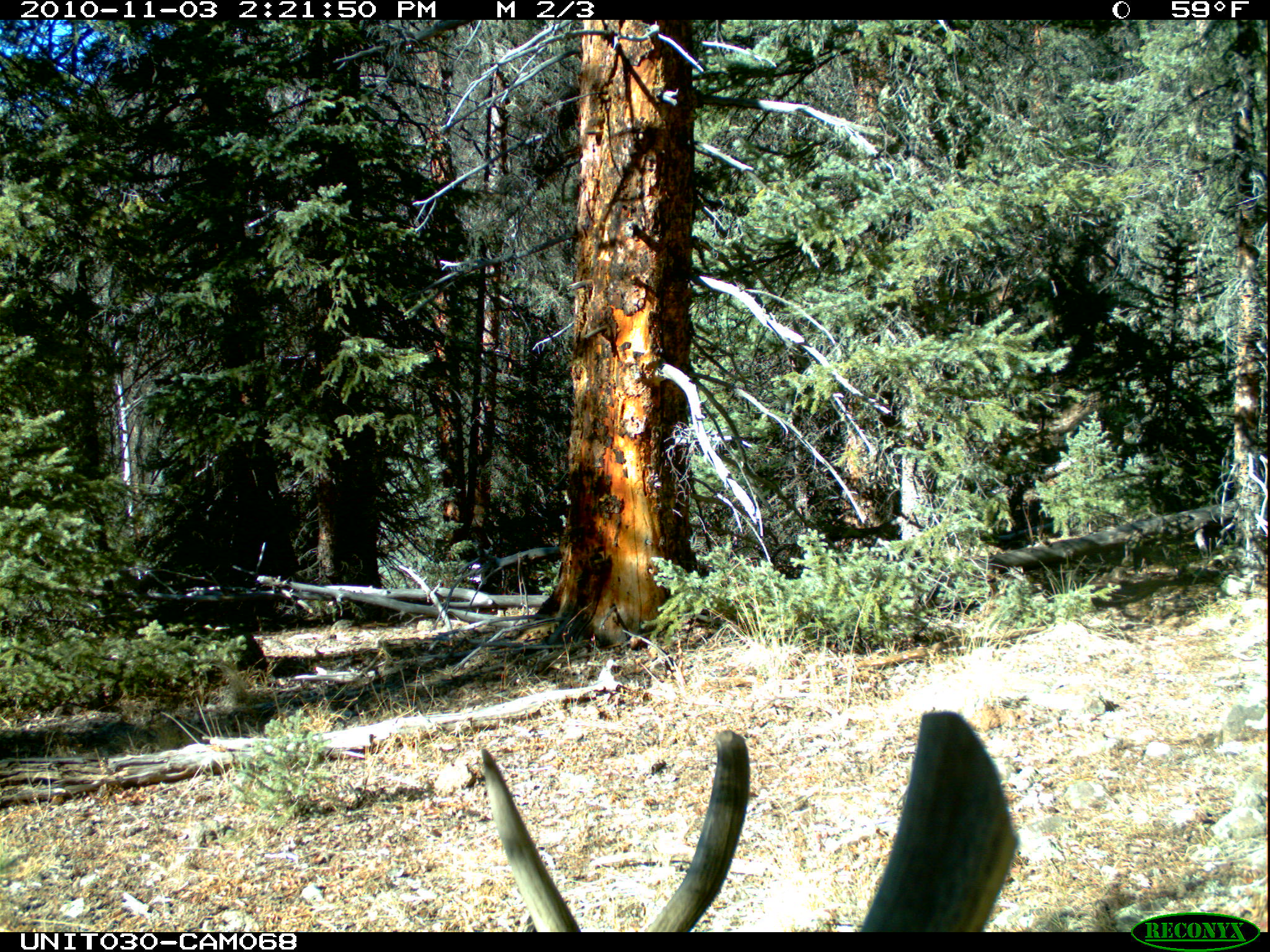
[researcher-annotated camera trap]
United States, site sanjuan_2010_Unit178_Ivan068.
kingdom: Animalia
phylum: Chordata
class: Mammalia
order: Artiodactyla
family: Cervidae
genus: Cervus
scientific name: Cervus elaphus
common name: red deer